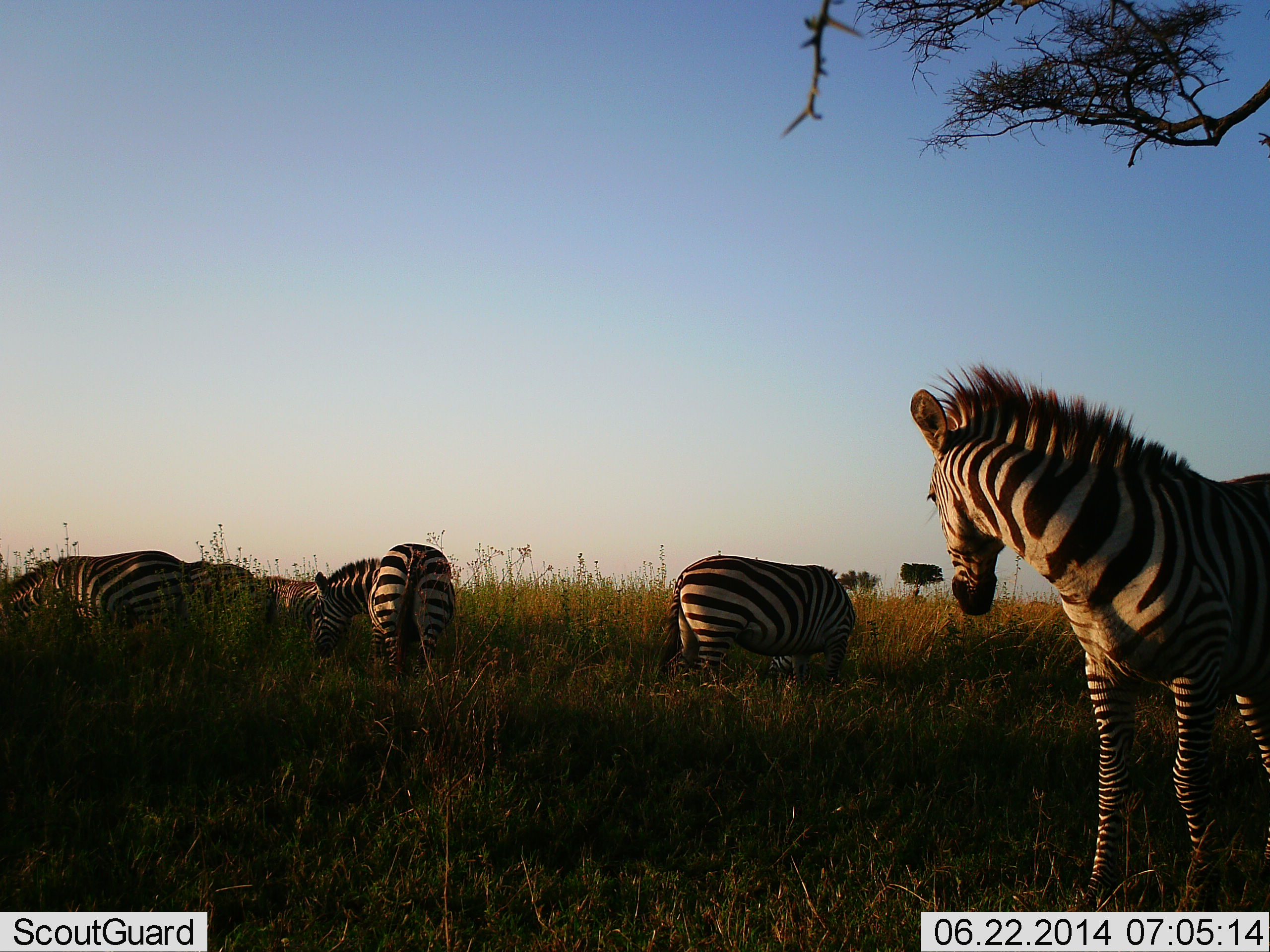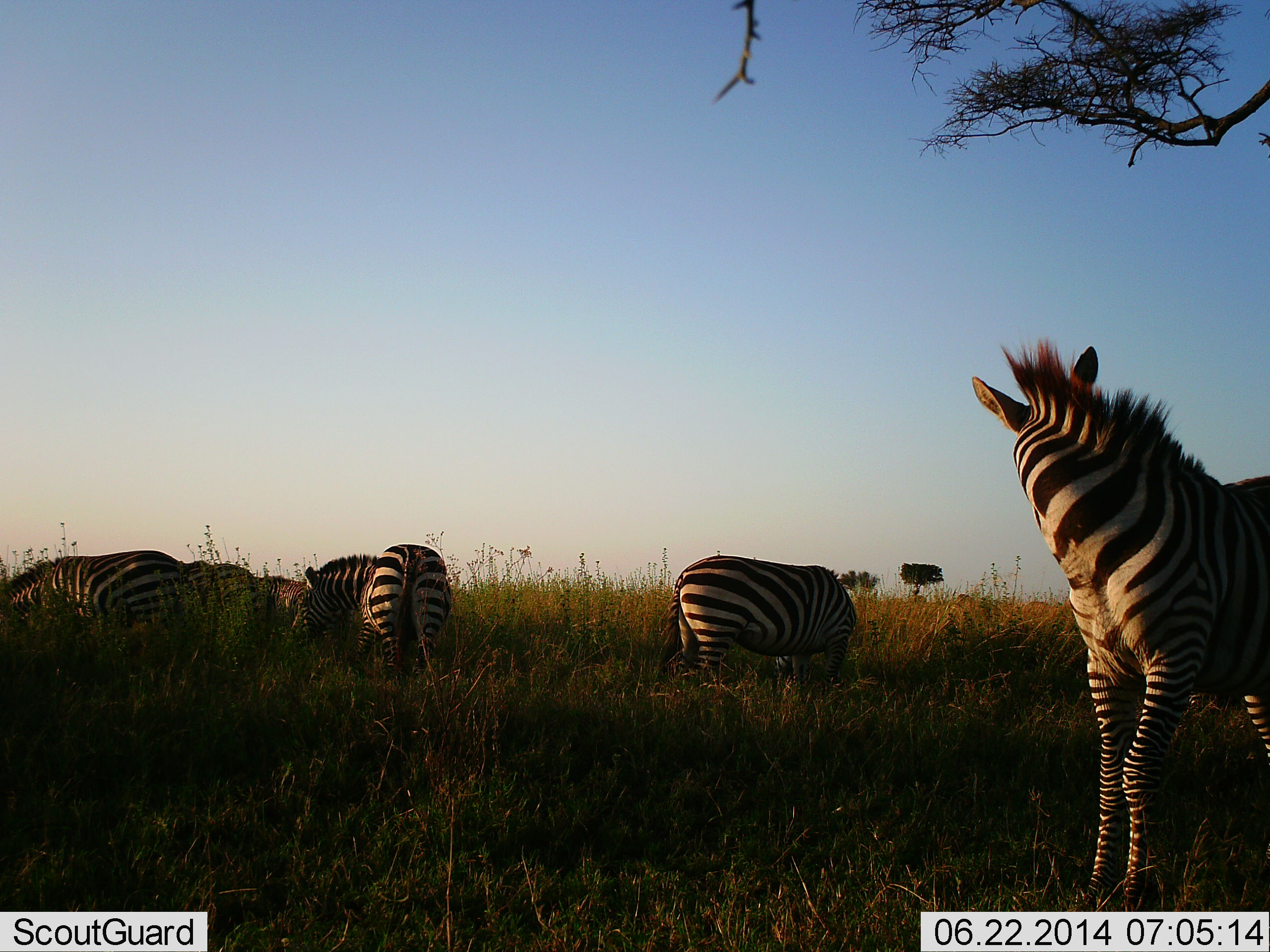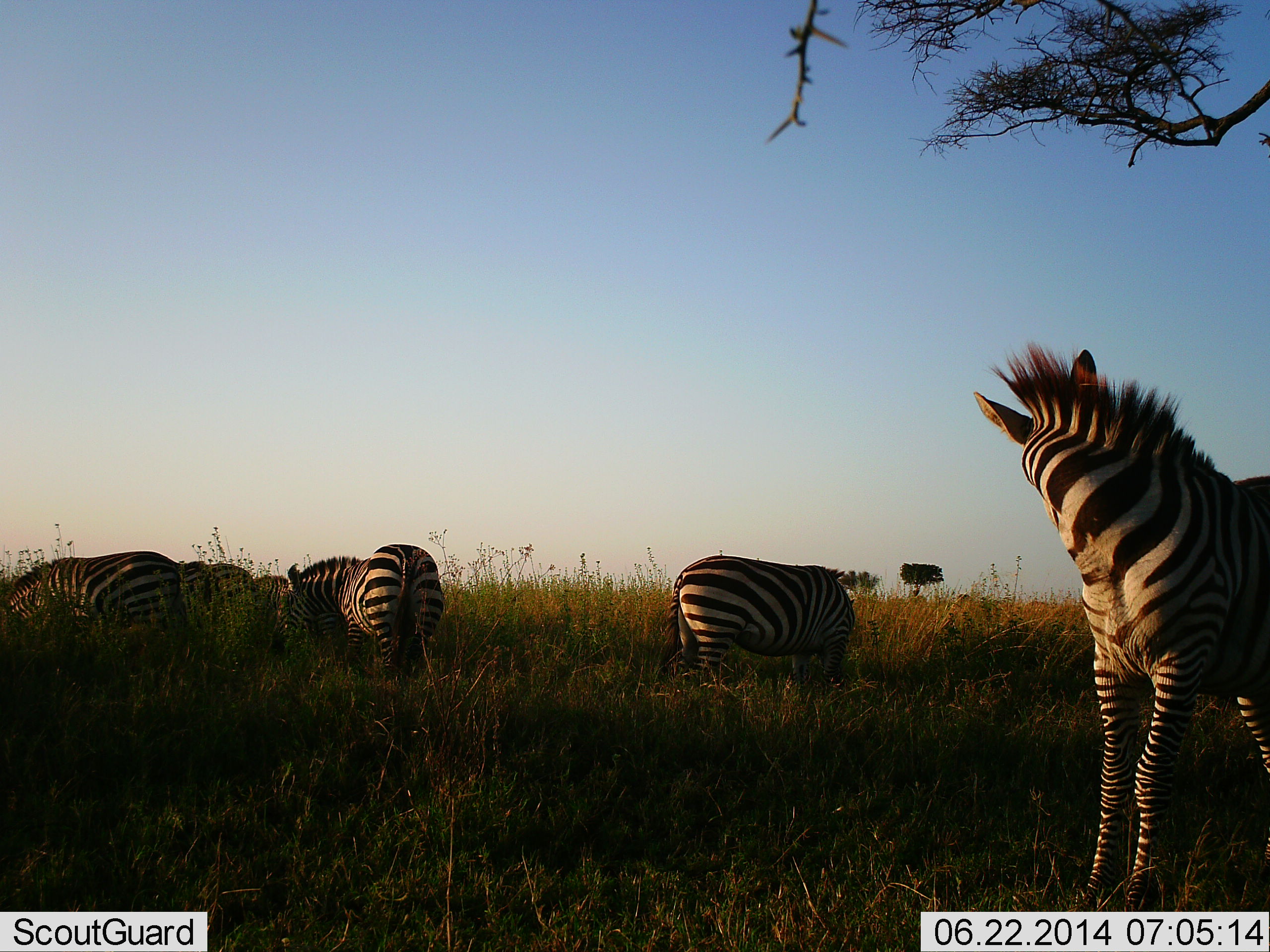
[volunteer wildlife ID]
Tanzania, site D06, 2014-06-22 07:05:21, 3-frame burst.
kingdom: Animalia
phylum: Chordata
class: Mammalia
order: Perissodactyla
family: Equidae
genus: Equus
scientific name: Equus quagga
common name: plains zebra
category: zebra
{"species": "zebra (plains zebra) (Equus quagga)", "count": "5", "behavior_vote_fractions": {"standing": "50%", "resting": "0%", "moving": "10%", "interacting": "0%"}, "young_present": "0%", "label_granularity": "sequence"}